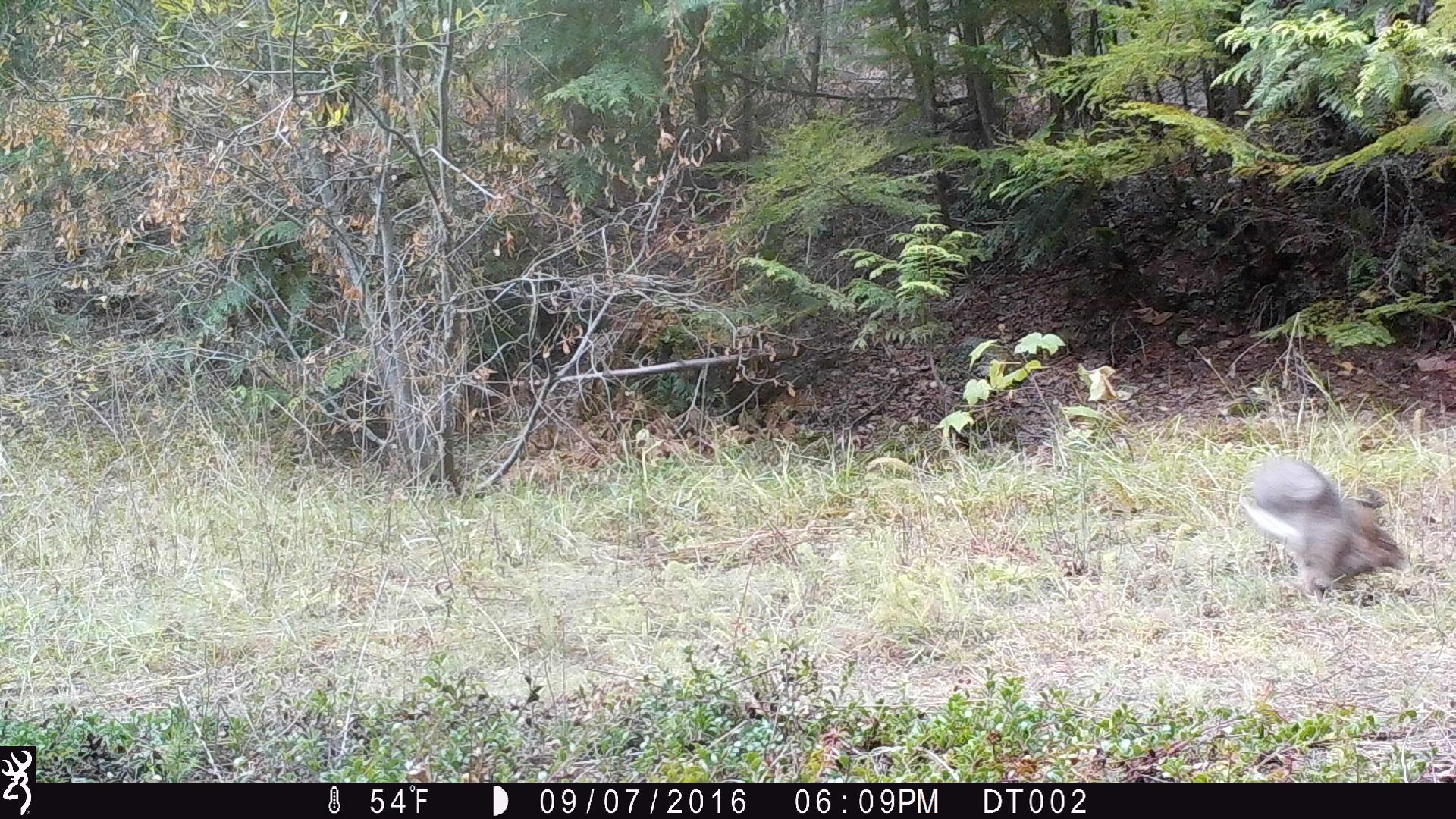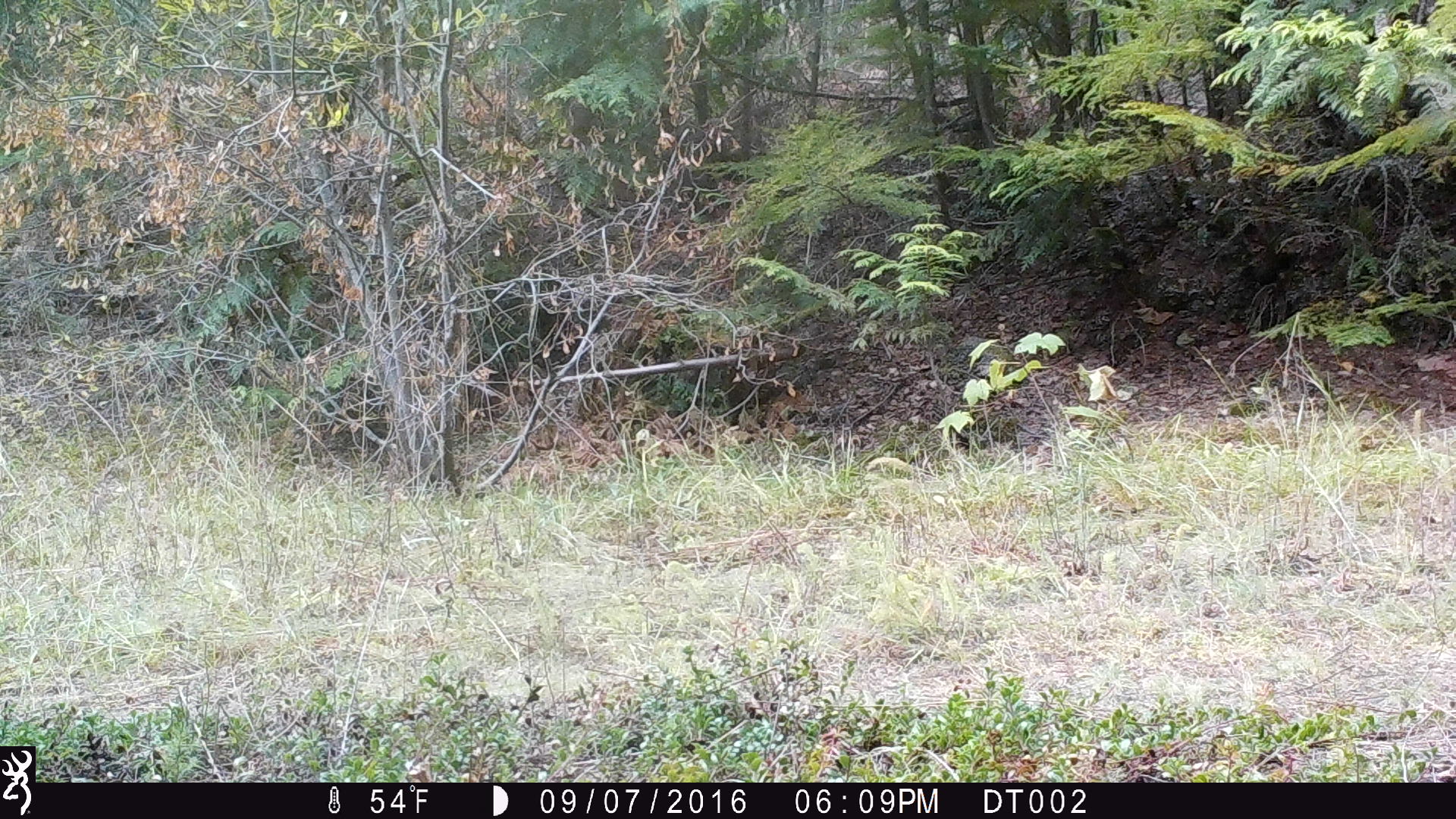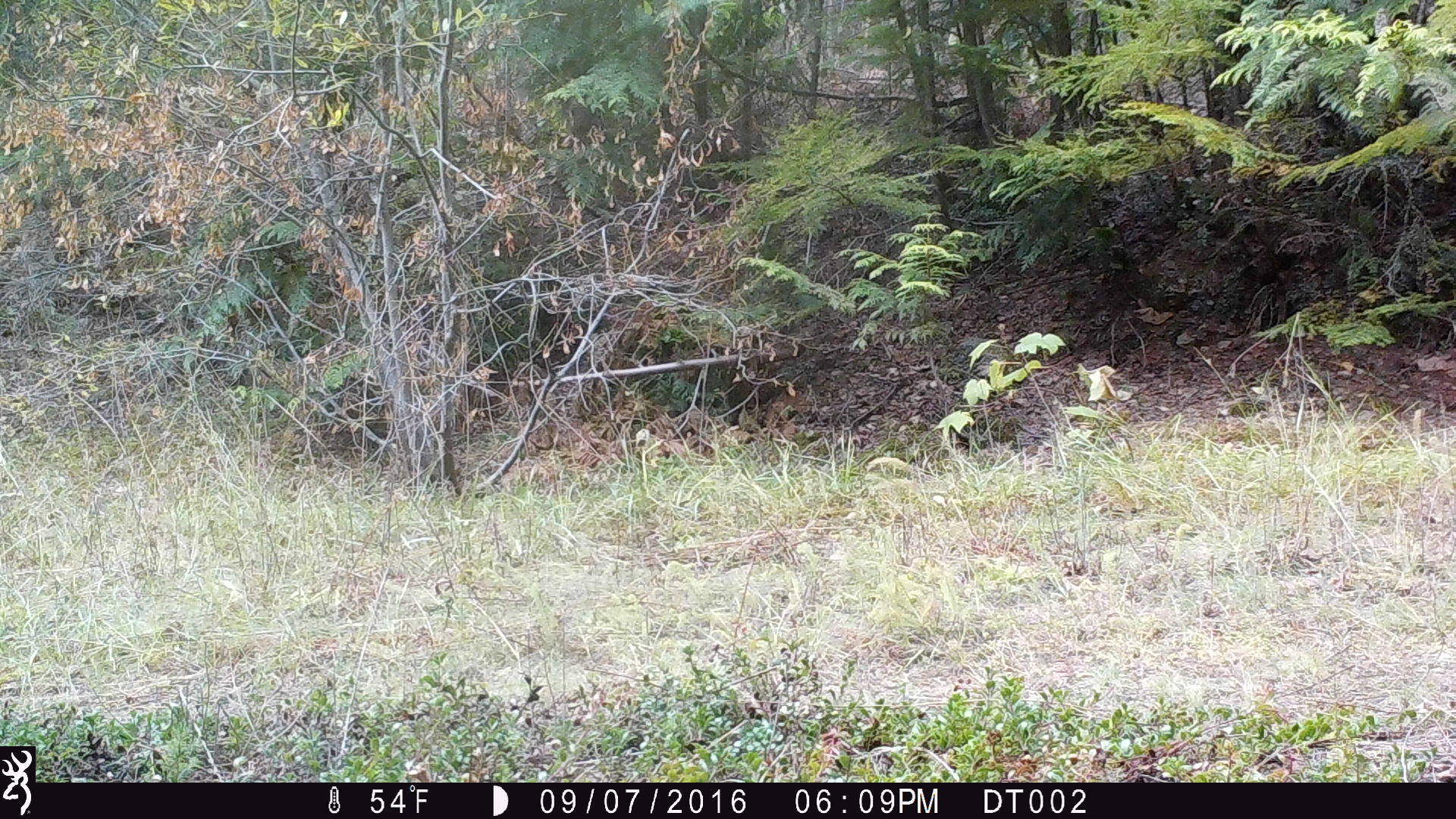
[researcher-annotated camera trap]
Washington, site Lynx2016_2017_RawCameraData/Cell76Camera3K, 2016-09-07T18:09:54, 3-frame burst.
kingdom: Animalia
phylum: Chordata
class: Mammalia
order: Lagomorpha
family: Leporidae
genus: Lepus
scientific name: Lepus americanus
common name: snowshoe hare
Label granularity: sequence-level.